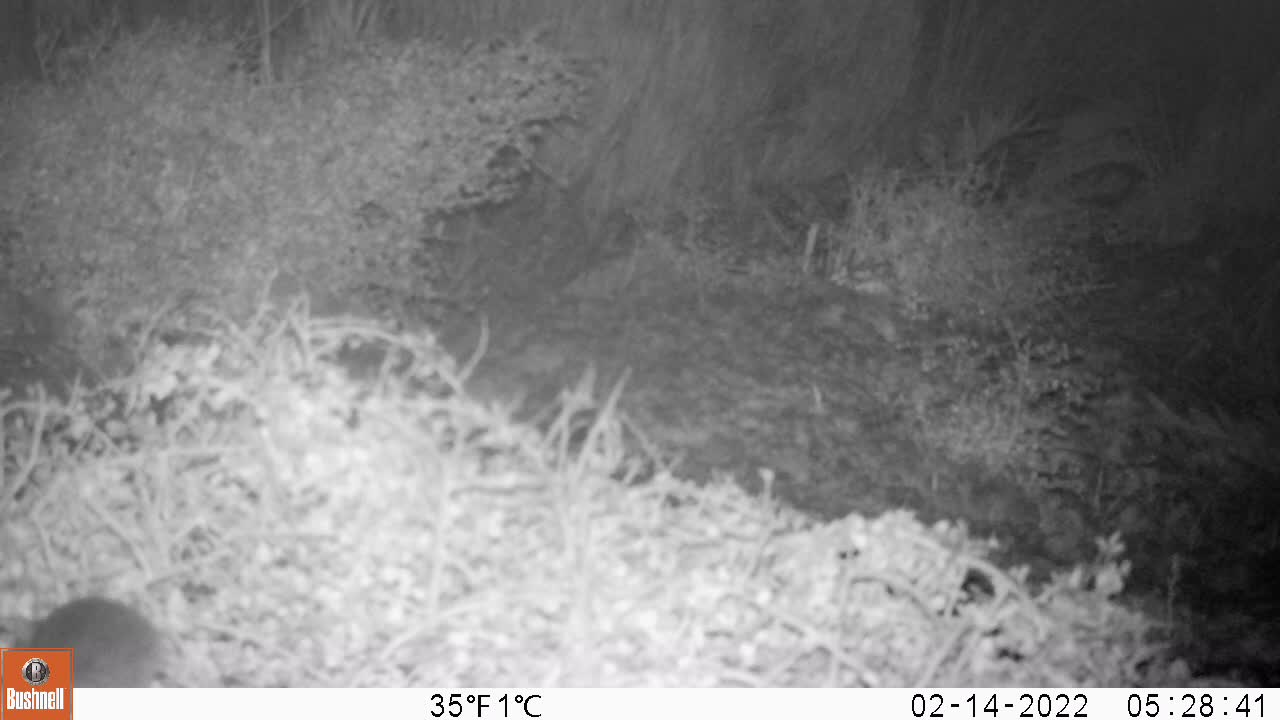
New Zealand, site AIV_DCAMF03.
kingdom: Animalia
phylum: Chordata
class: Mammalia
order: Rodentia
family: Muridae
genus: Mus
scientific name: Mus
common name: mouse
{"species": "mouse (Mus)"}